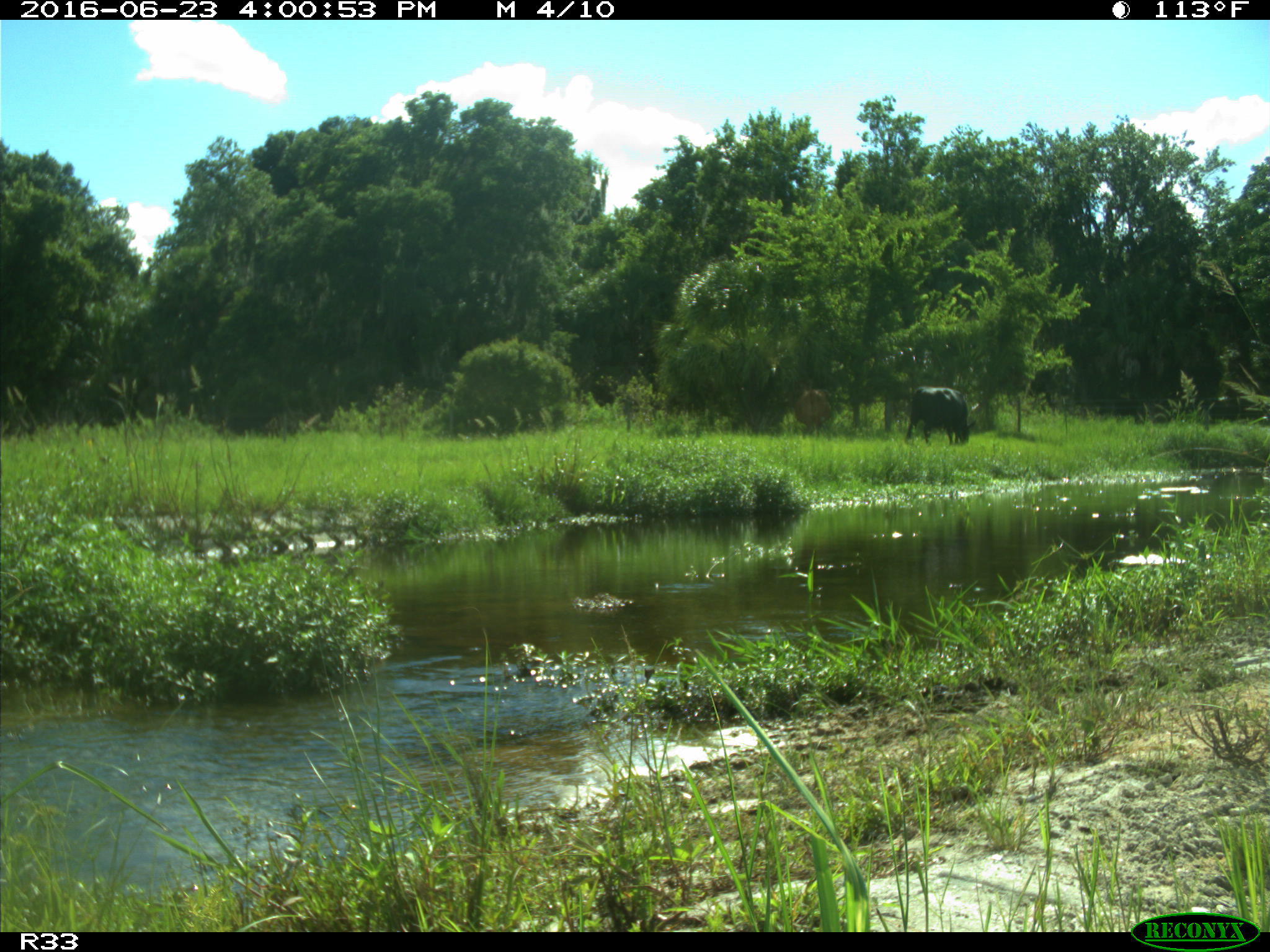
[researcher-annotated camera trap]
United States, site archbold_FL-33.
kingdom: Animalia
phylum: Chordata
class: Mammalia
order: Artiodactyla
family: Bovidae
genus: Bos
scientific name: Bos taurus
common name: domestic cow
Bos taurus (domestic cow).